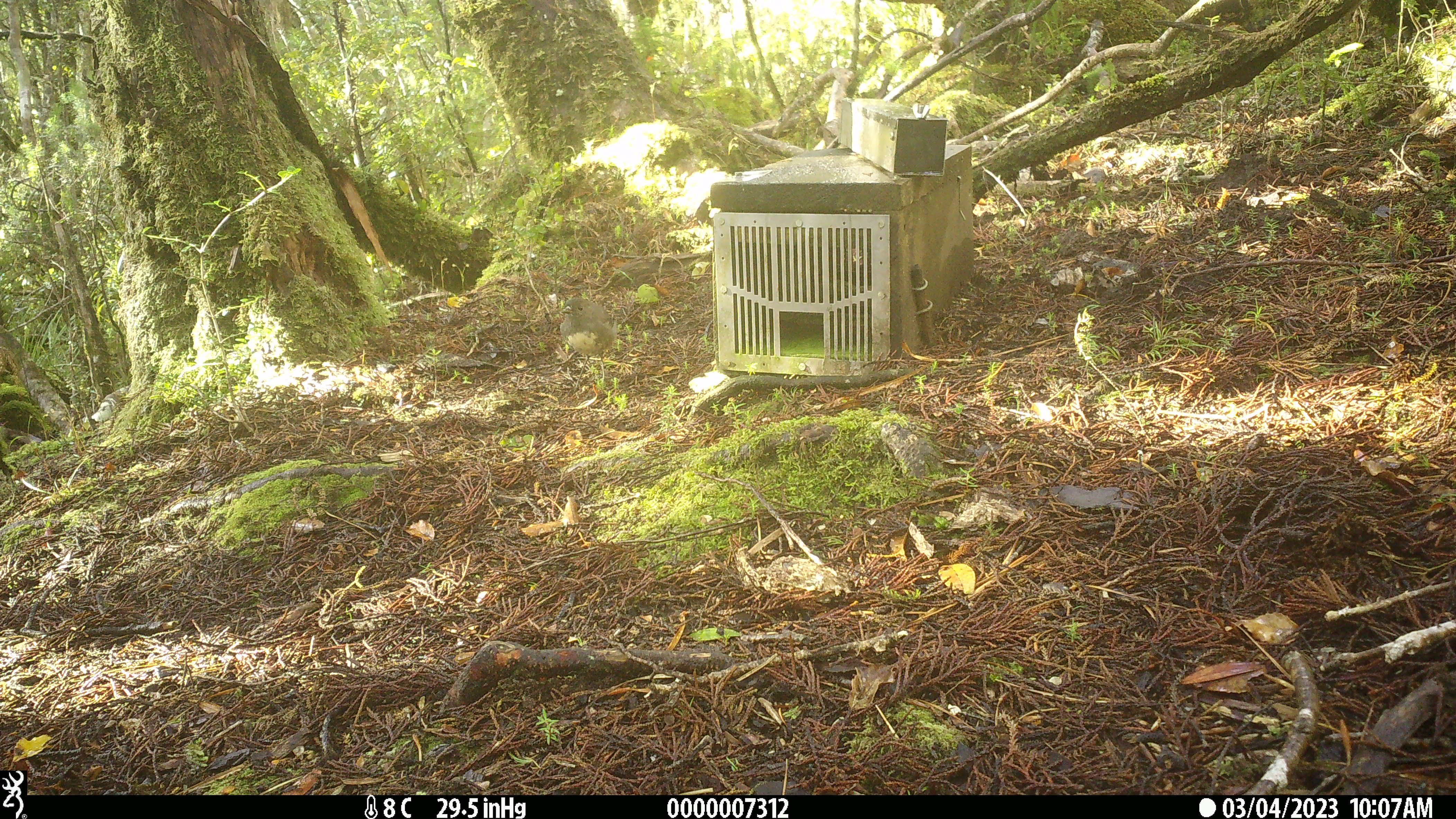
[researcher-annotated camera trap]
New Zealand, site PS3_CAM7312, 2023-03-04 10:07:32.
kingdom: Animalia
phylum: Chordata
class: Aves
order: Passeriformes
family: Petroicidae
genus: Petroica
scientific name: Petroica australis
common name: new zealand robin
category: robin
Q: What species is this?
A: Robin (new zealand robin) (Petroica australis).